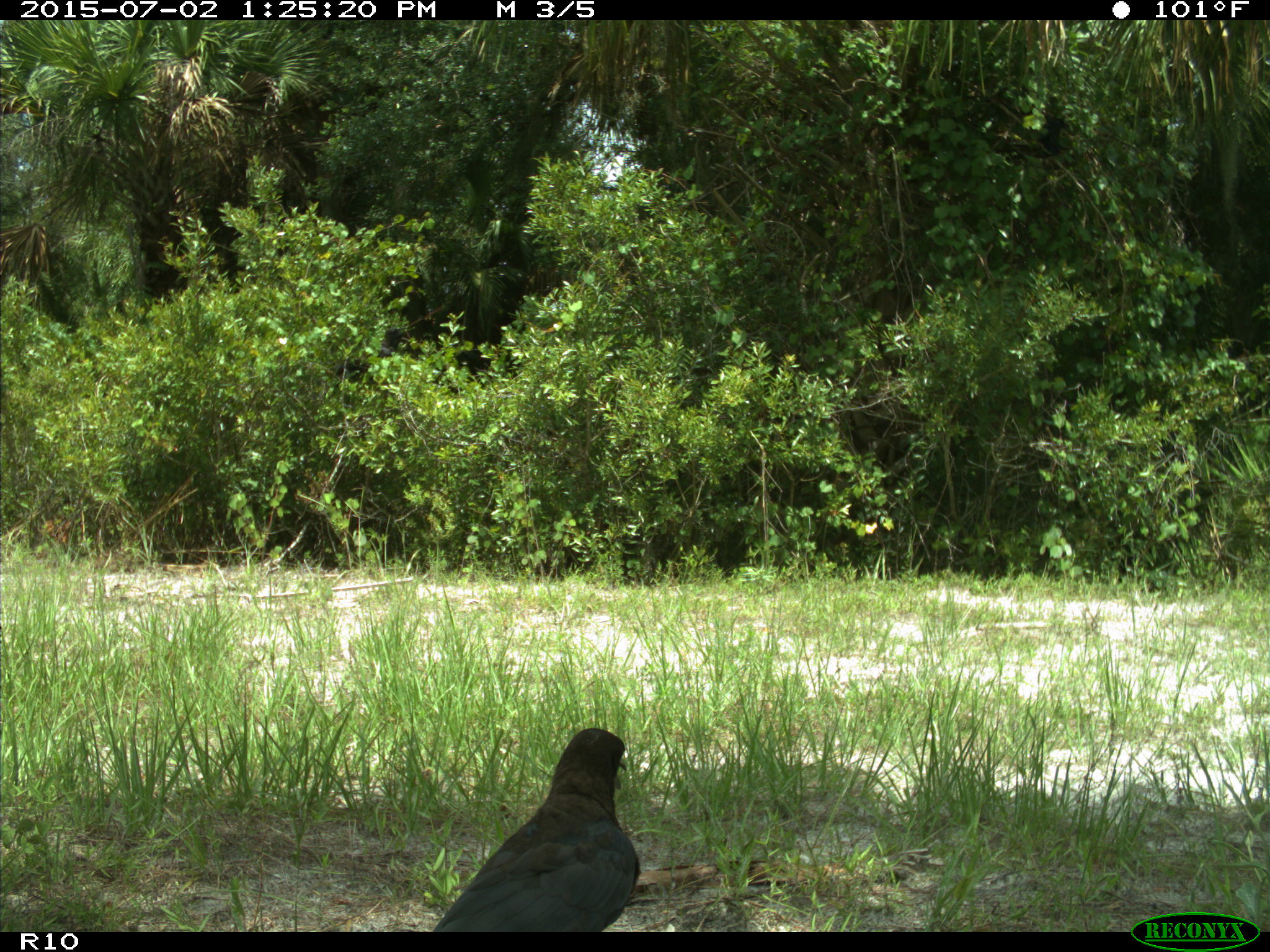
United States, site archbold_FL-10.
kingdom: Animalia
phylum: Chordata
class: Aves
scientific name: Aves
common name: birds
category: unidentified bird